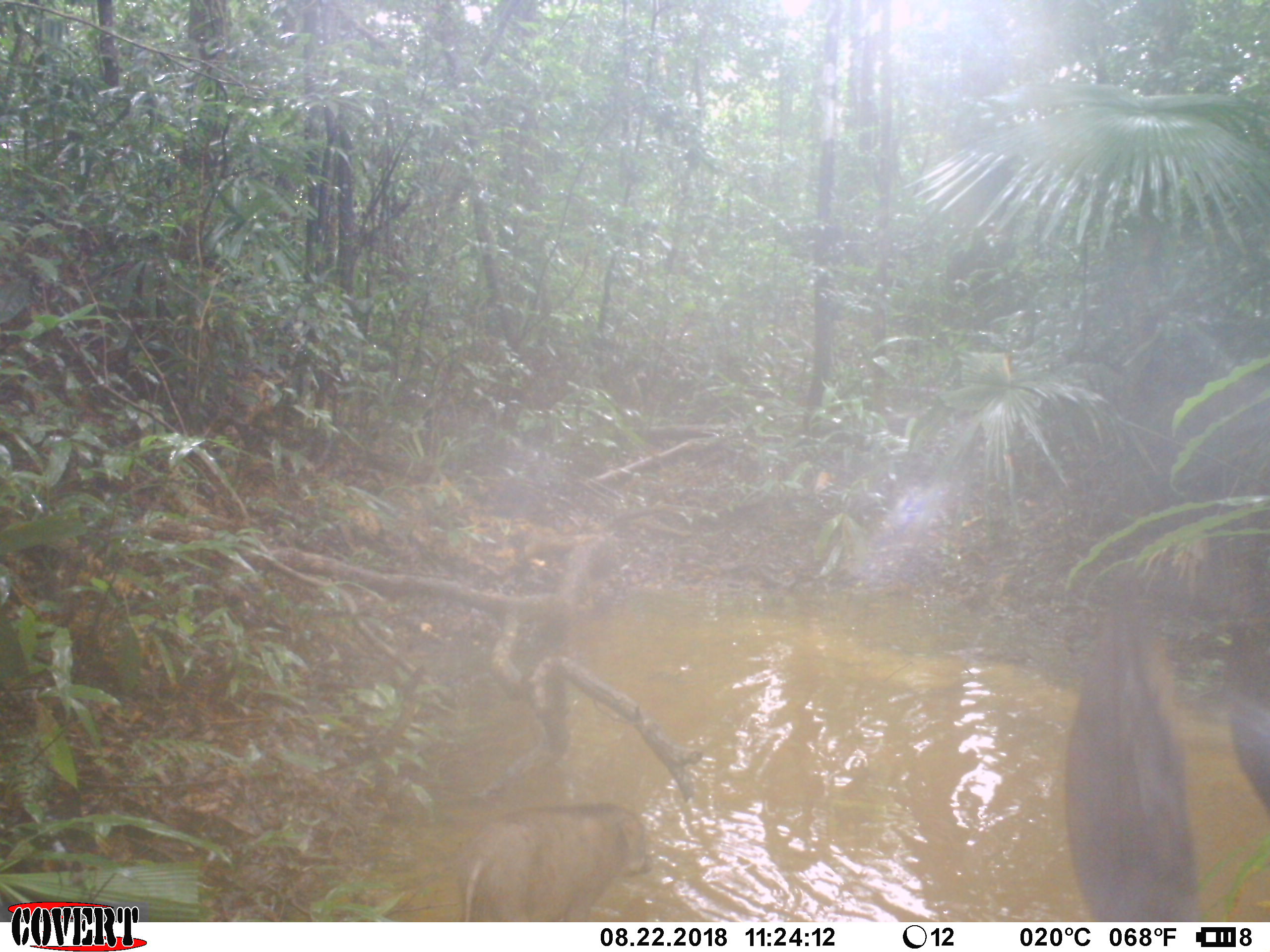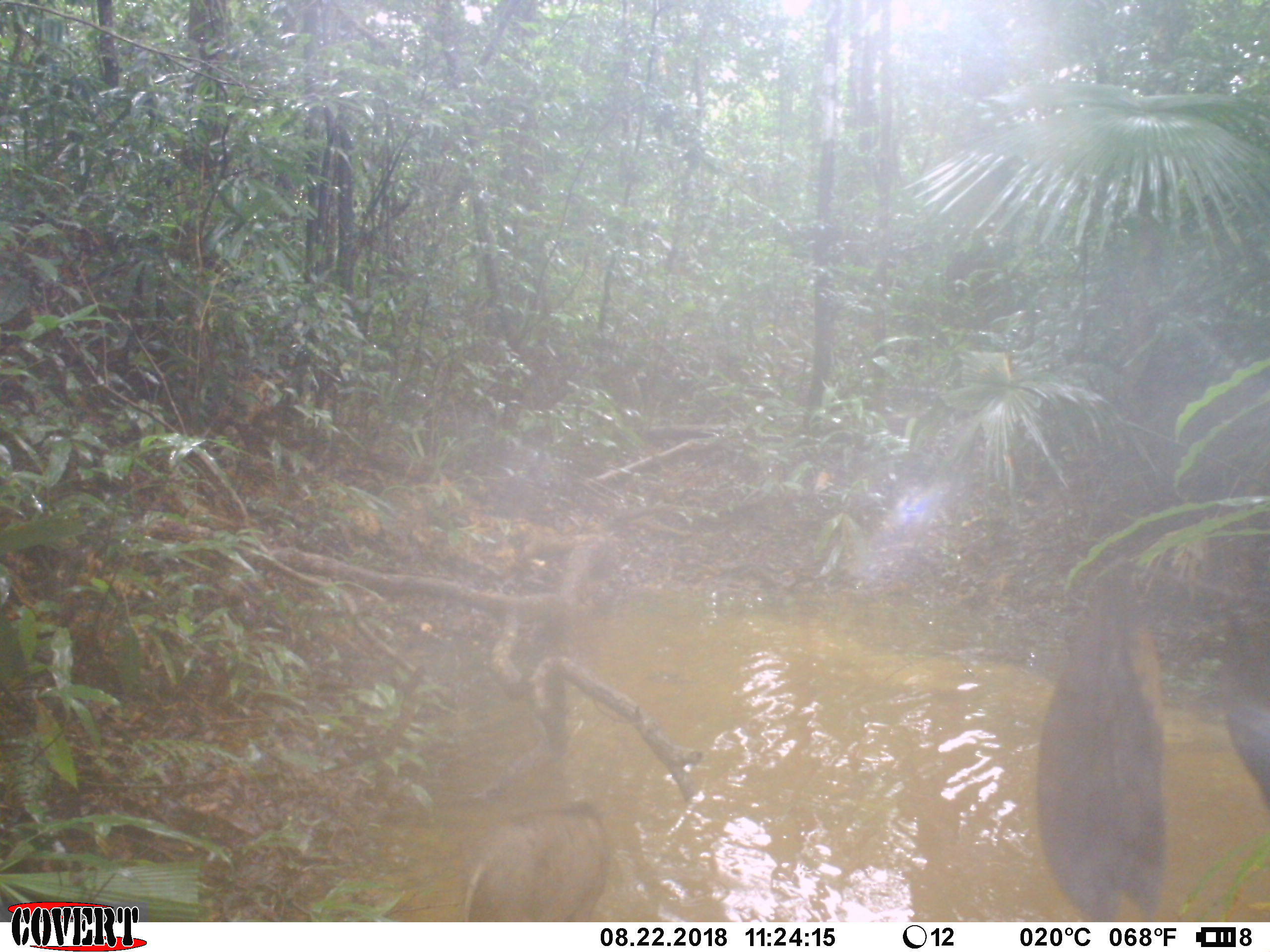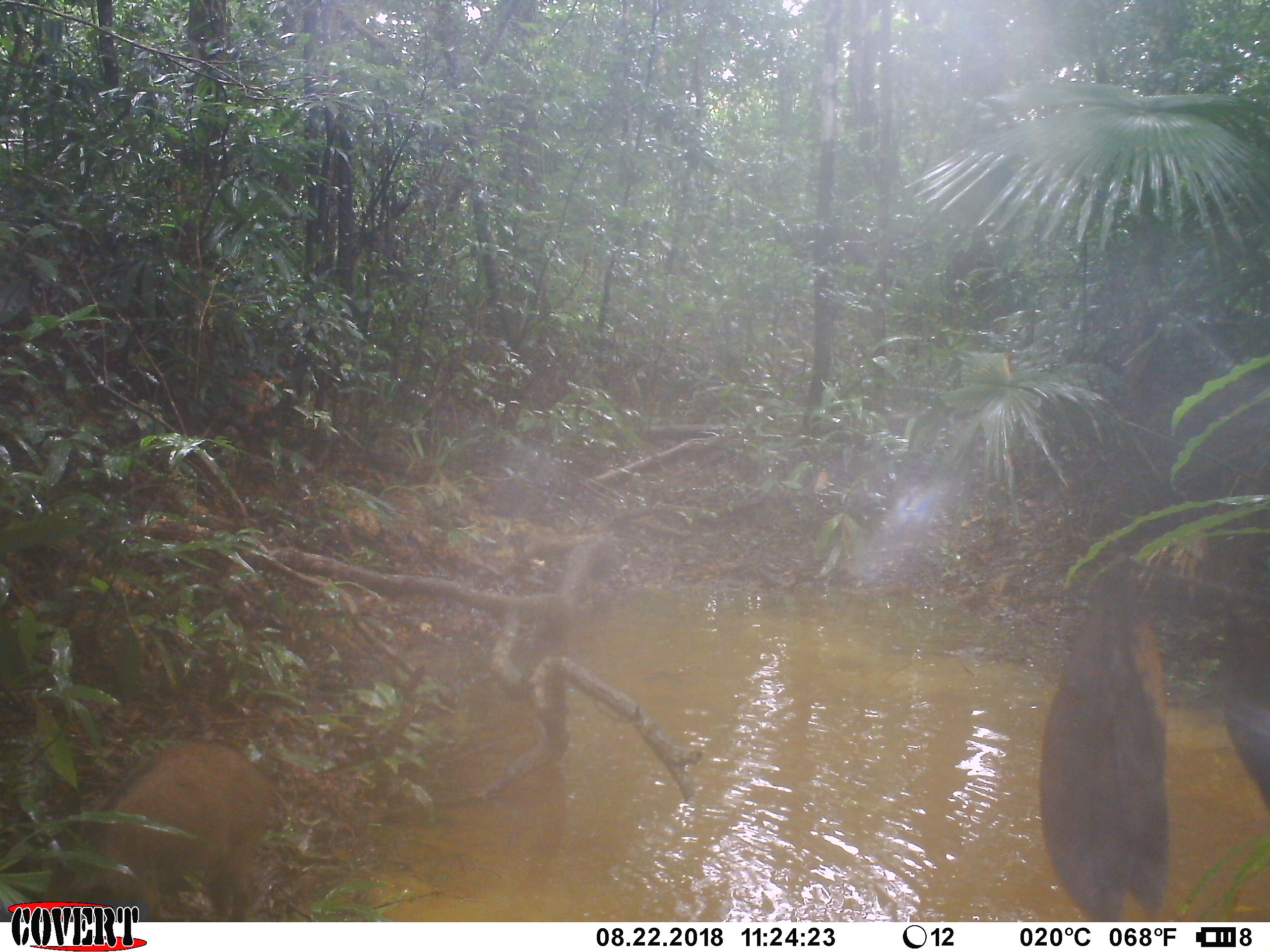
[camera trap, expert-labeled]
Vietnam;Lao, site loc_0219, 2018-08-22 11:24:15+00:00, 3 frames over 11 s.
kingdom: Animalia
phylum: Chordata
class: Mammalia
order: Artiodactyla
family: Suidae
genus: Sus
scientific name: Sus scrofa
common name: eurasian wild pig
Eurasian wild pig (Sus scrofa). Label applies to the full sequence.